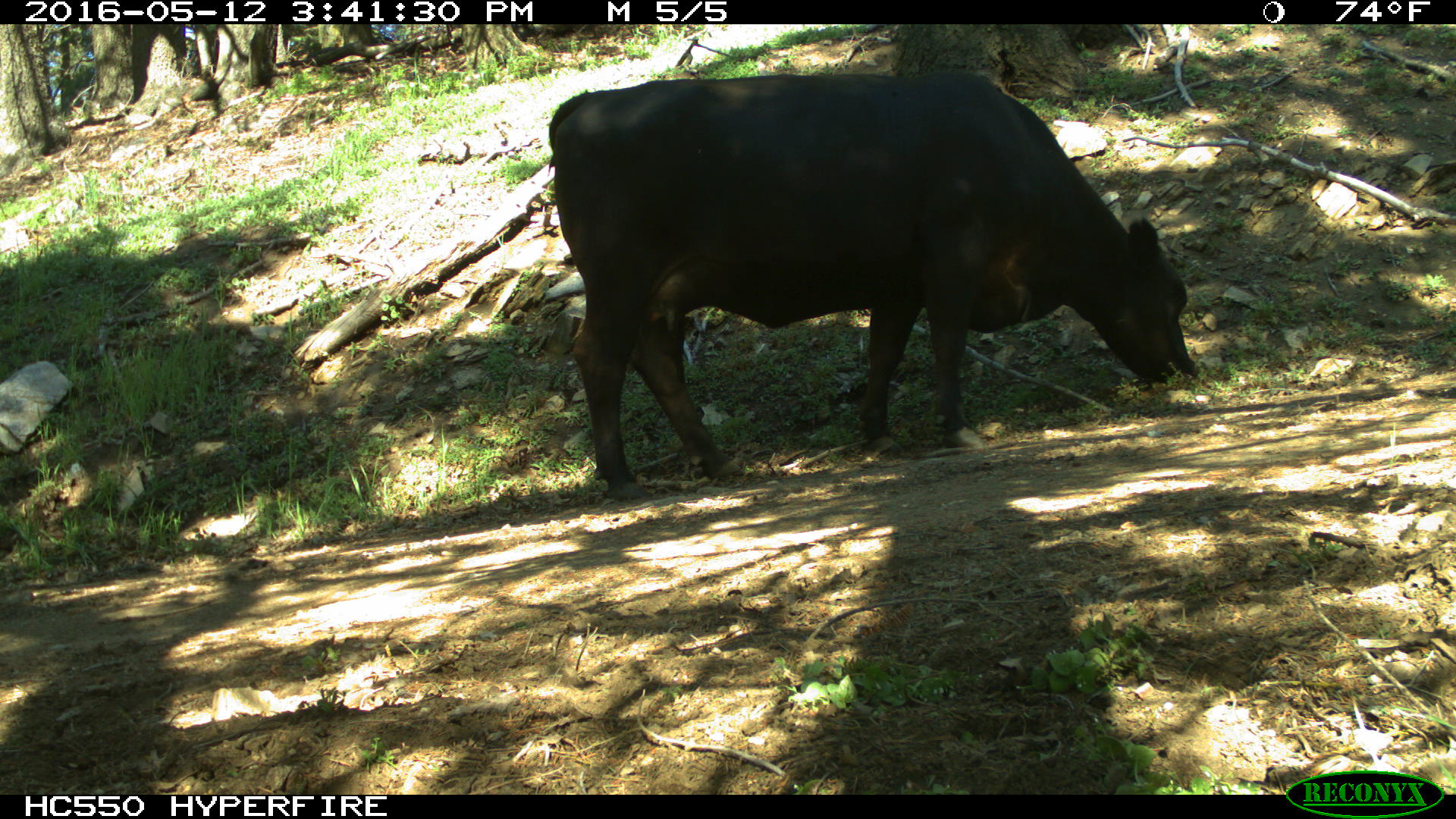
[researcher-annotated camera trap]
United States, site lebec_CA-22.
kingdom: Animalia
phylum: Chordata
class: Mammalia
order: Artiodactyla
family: Bovidae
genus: Bos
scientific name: Bos taurus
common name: domestic cow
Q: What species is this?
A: Bos taurus (domestic cow).